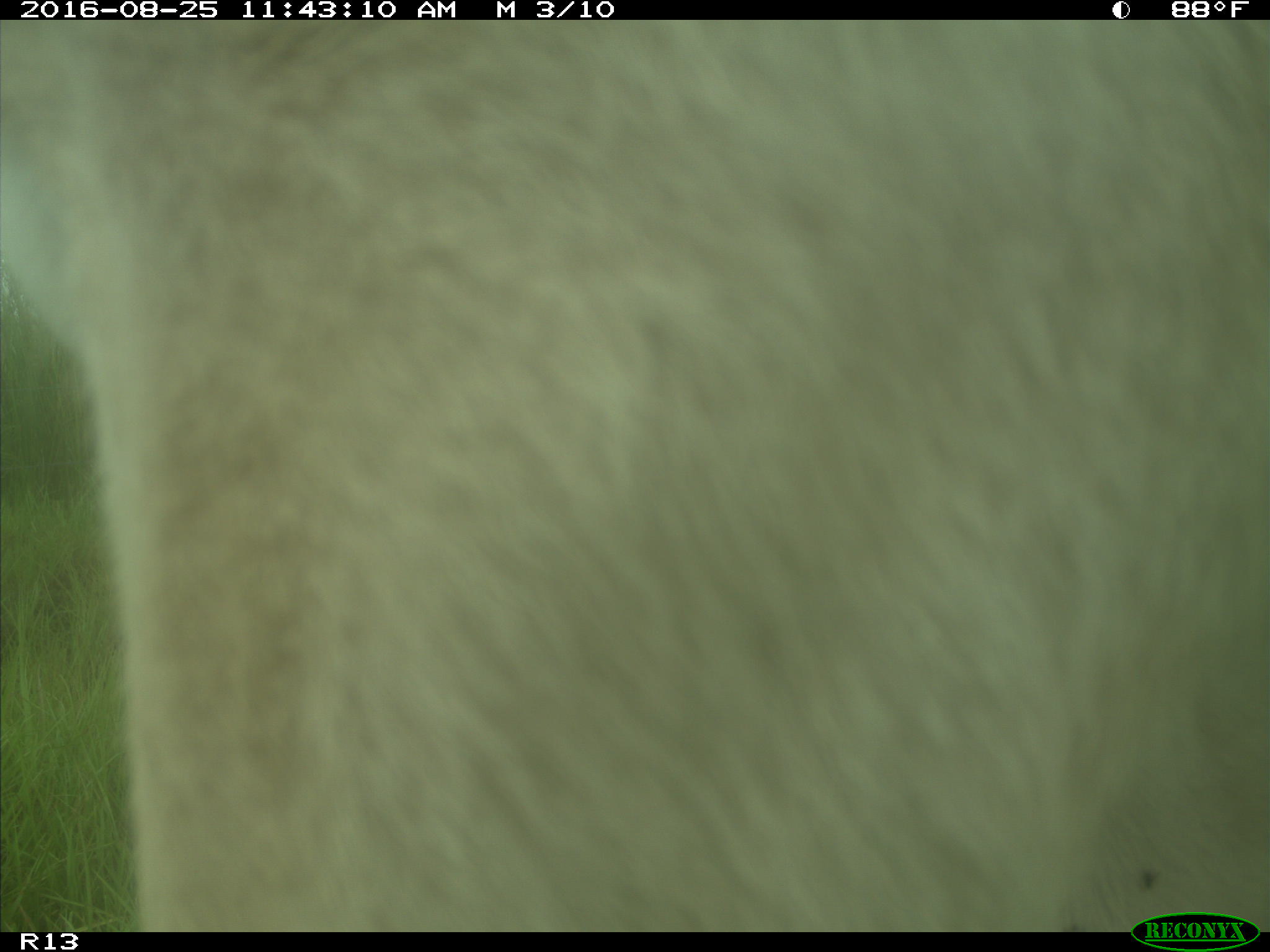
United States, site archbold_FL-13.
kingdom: Animalia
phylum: Chordata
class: Mammalia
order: Artiodactyla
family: Bovidae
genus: Bos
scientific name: Bos taurus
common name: domestic cow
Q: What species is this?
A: Bos taurus (domestic cow).